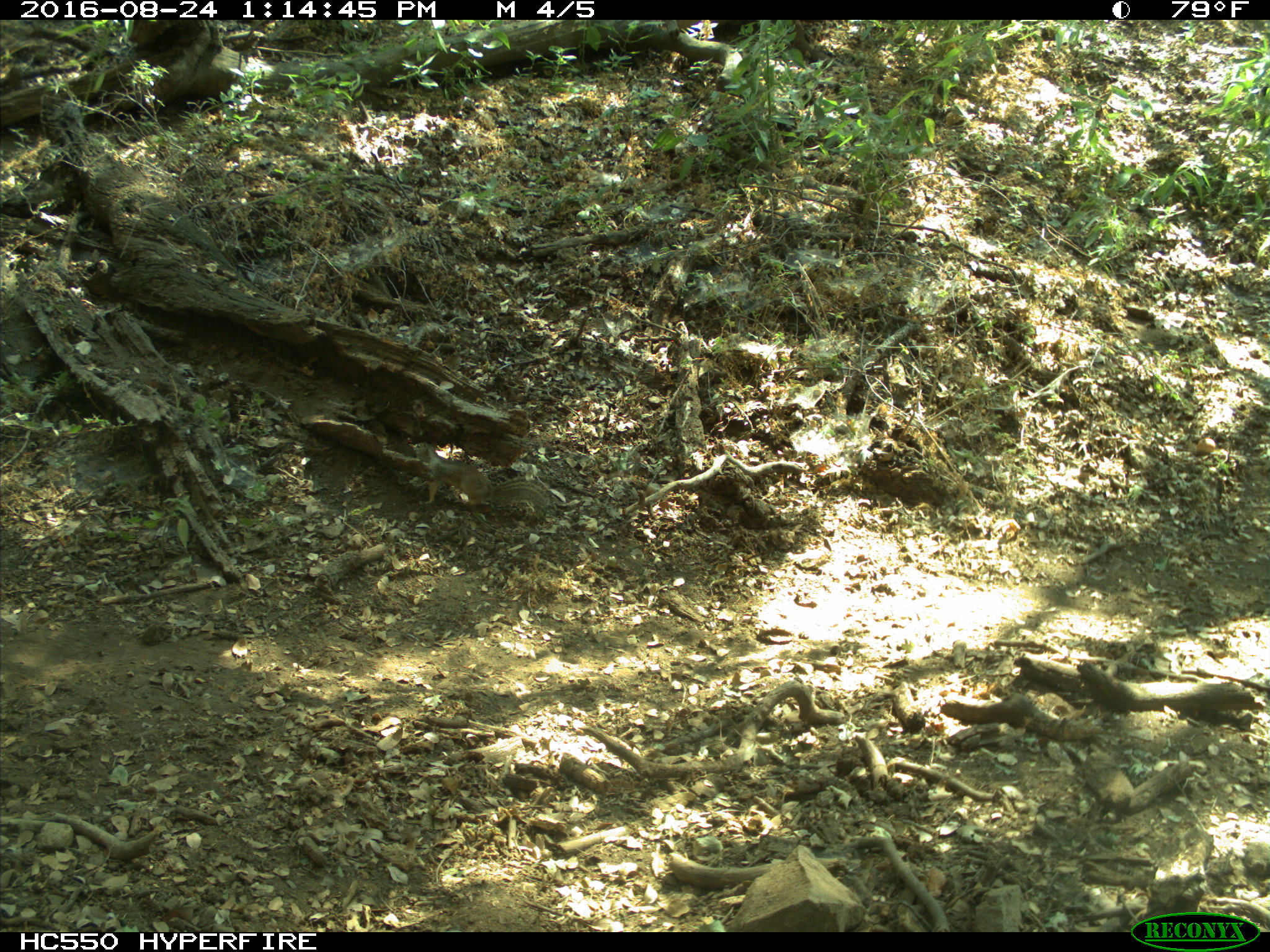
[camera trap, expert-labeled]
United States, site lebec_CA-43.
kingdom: Animalia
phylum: Chordata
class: Mammalia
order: Rodentia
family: Sciuridae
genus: Otospermophilus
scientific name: Otospermophilus beecheyi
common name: california ground squirrel